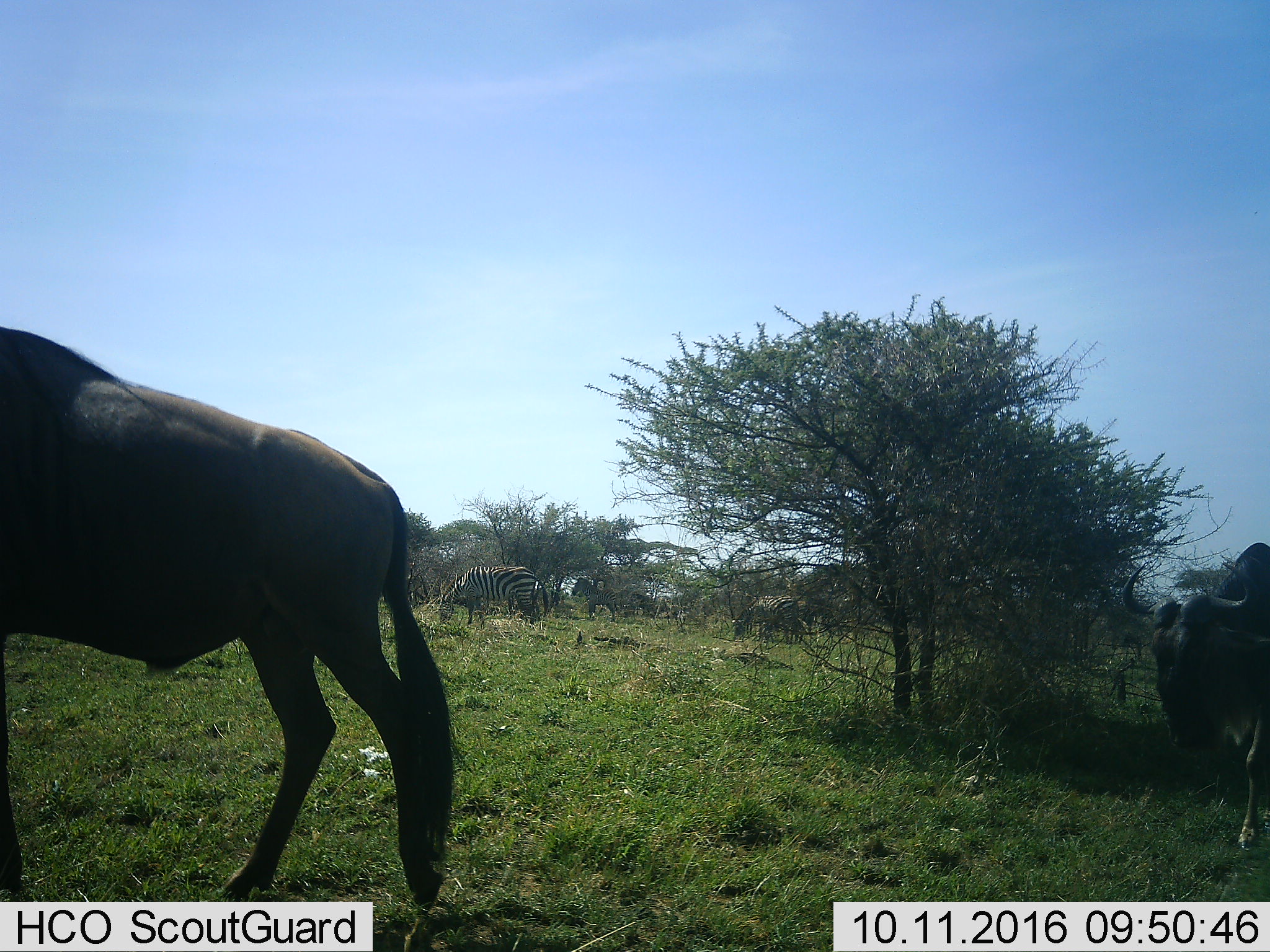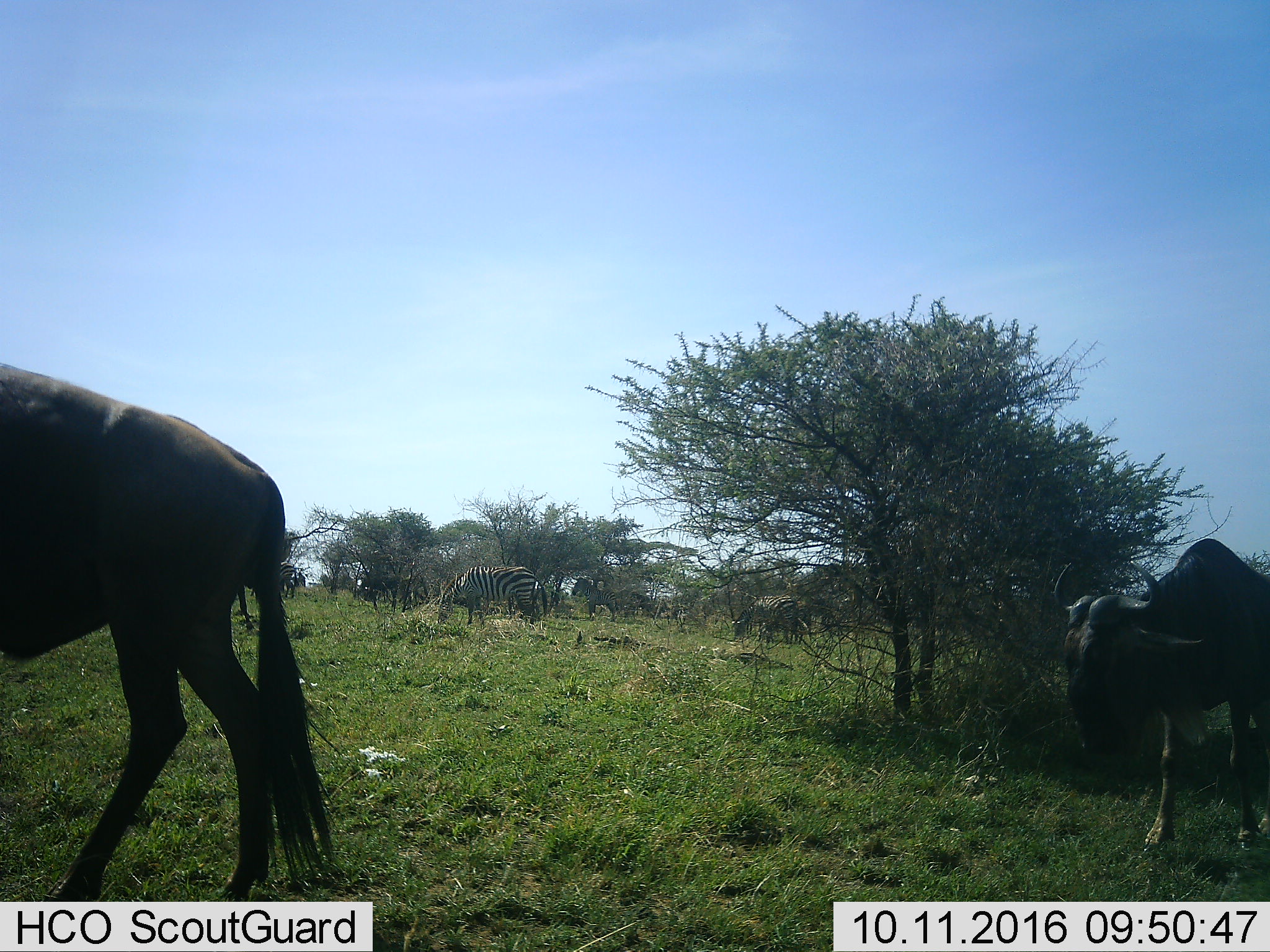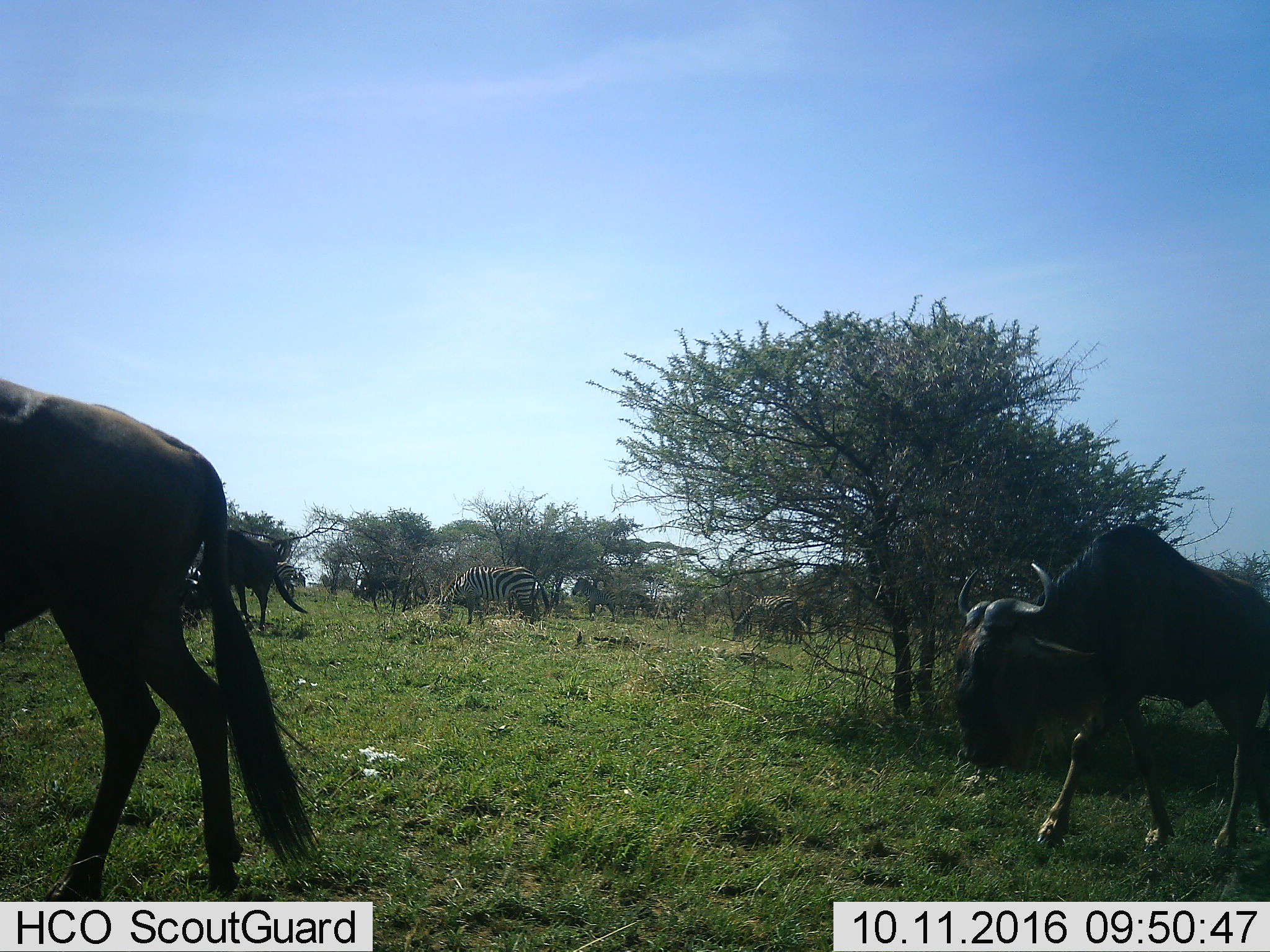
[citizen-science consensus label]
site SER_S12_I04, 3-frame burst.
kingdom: Animalia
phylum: Chordata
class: Mammalia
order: Artiodactyla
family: Bovidae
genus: Connochaetes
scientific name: Connochaetes taurinus taurinus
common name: blue wildebeest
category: wildebeestblue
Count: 2.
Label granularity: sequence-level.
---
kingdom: Animalia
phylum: Chordata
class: Mammalia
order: Perissodactyla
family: Equidae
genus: Equus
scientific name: Equus quagga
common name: plains zebra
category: zebraplains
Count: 5.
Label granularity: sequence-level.